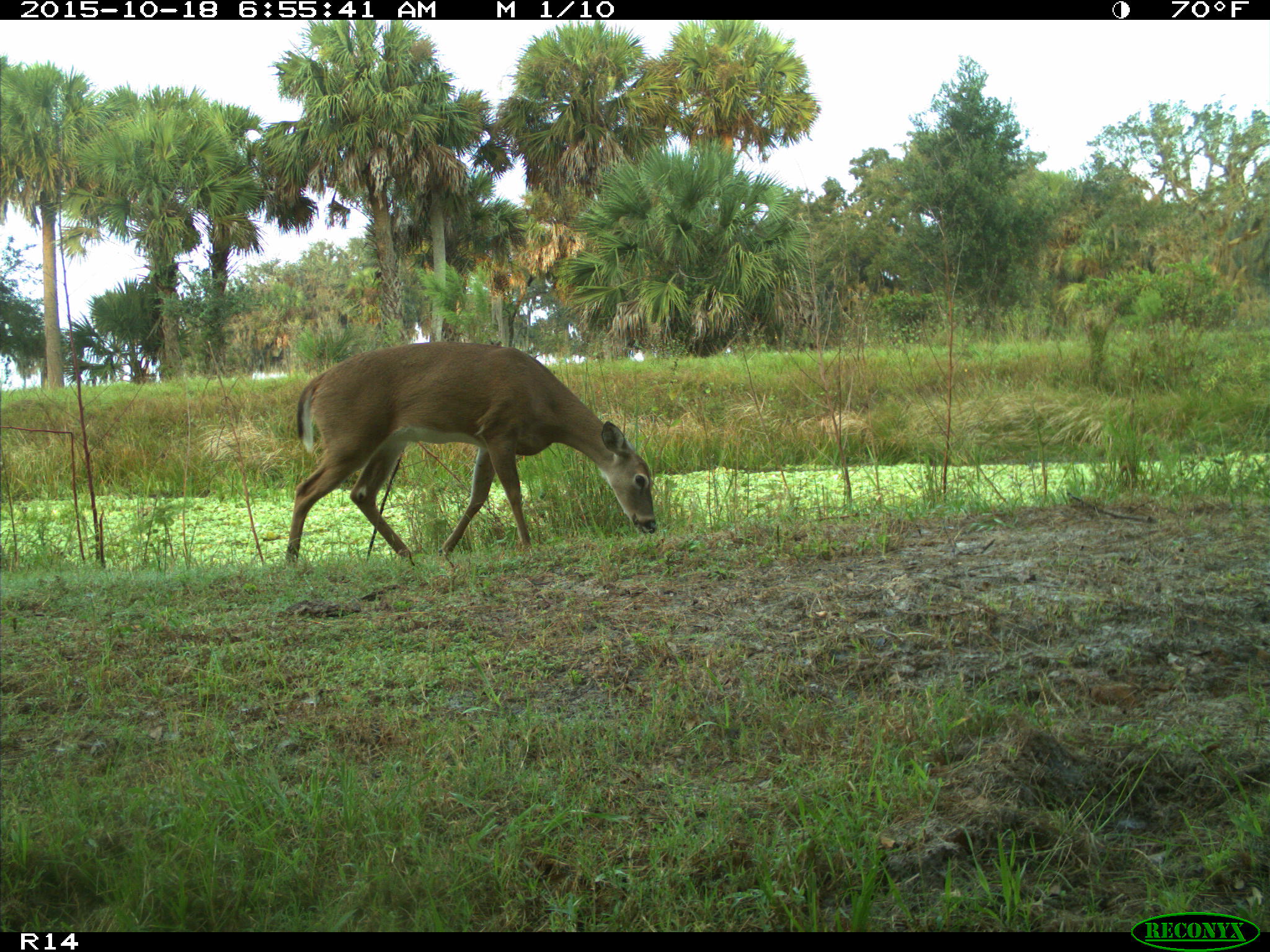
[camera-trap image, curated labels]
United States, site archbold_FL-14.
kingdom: Animalia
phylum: Chordata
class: Mammalia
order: Artiodactyla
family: Cervidae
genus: Odocoileus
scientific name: Odocoileus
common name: deer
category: unidentified deer